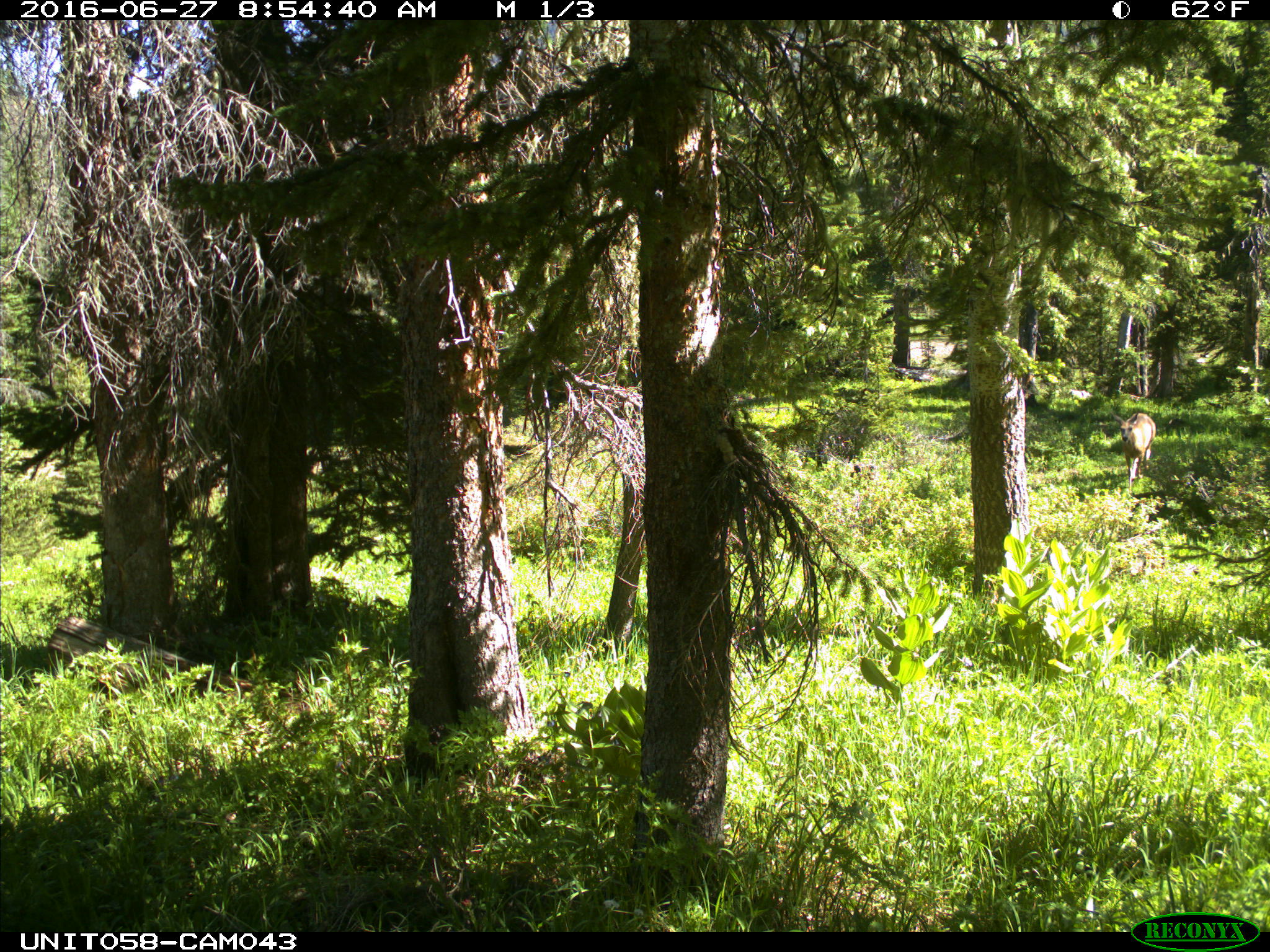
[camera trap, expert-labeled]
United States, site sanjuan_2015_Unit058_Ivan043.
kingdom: Animalia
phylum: Chordata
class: Mammalia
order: Artiodactyla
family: Cervidae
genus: Odocoileus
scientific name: Odocoileus hemionus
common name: mule deer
Odocoileus hemionus (mule deer).